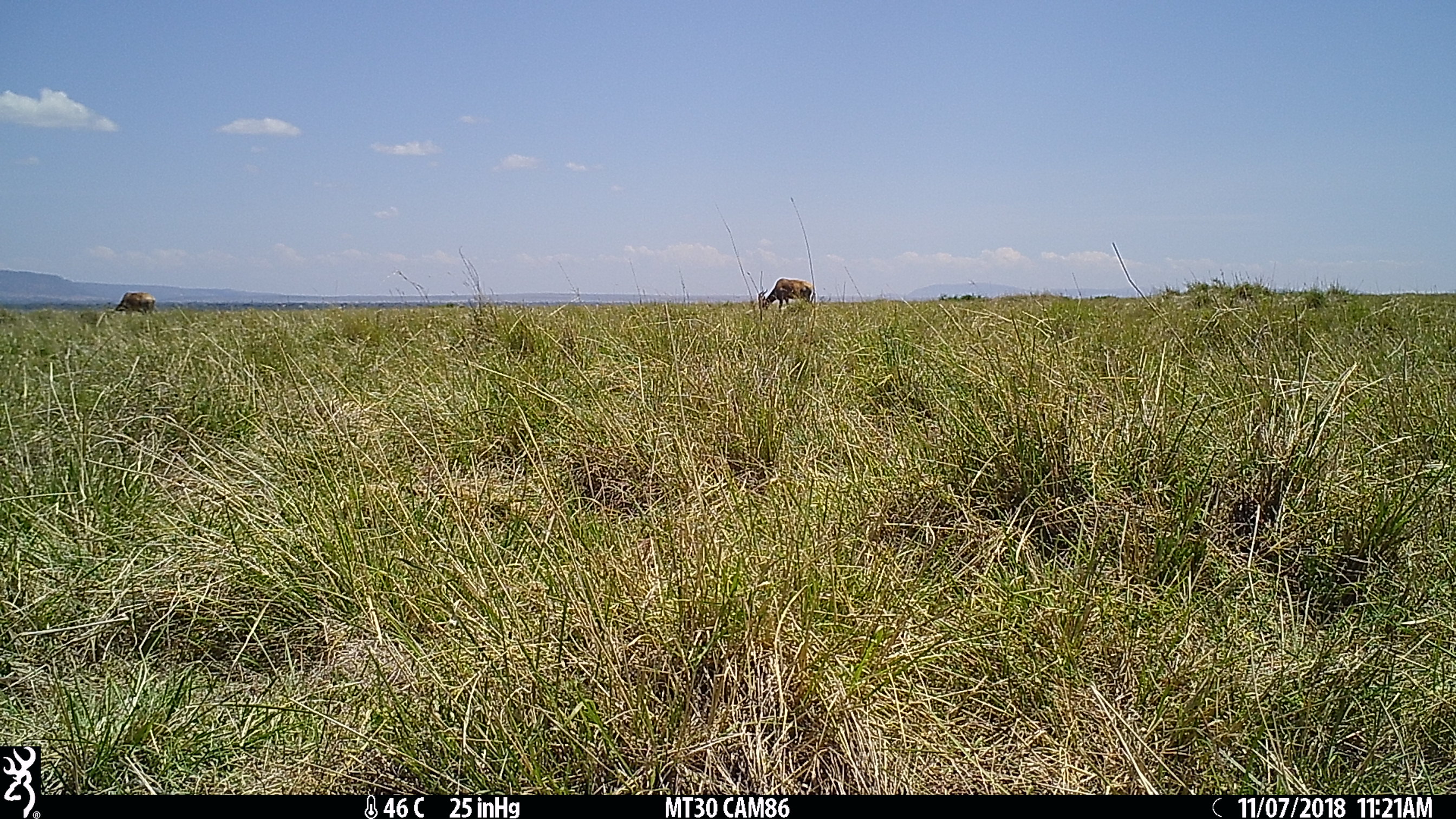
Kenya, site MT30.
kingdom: Animalia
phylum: Chordata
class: Mammalia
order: Artiodactyla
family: Bovidae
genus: Damaliscus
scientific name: Damaliscus lunatus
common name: topi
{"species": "topi (Damaliscus lunatus)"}